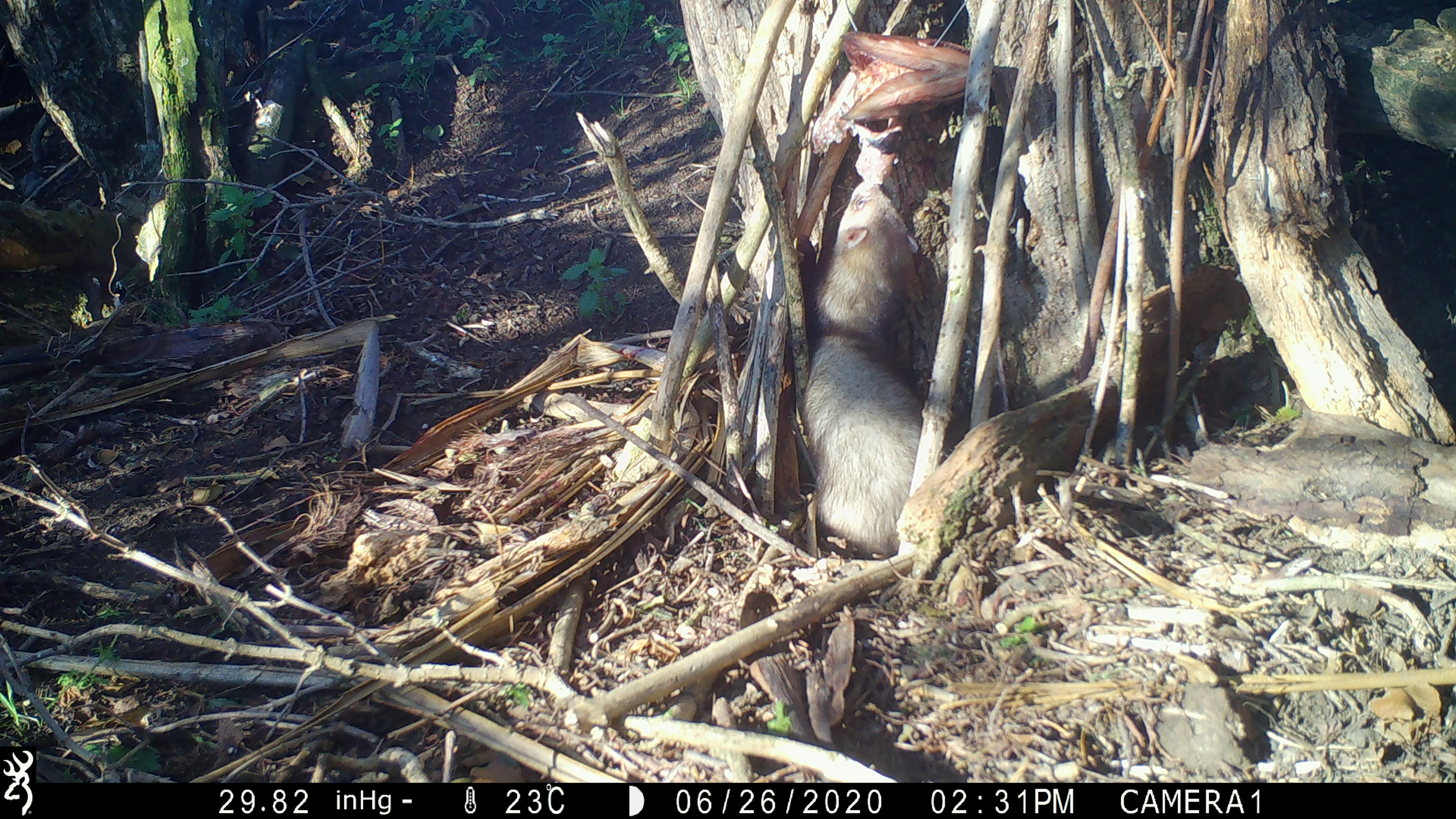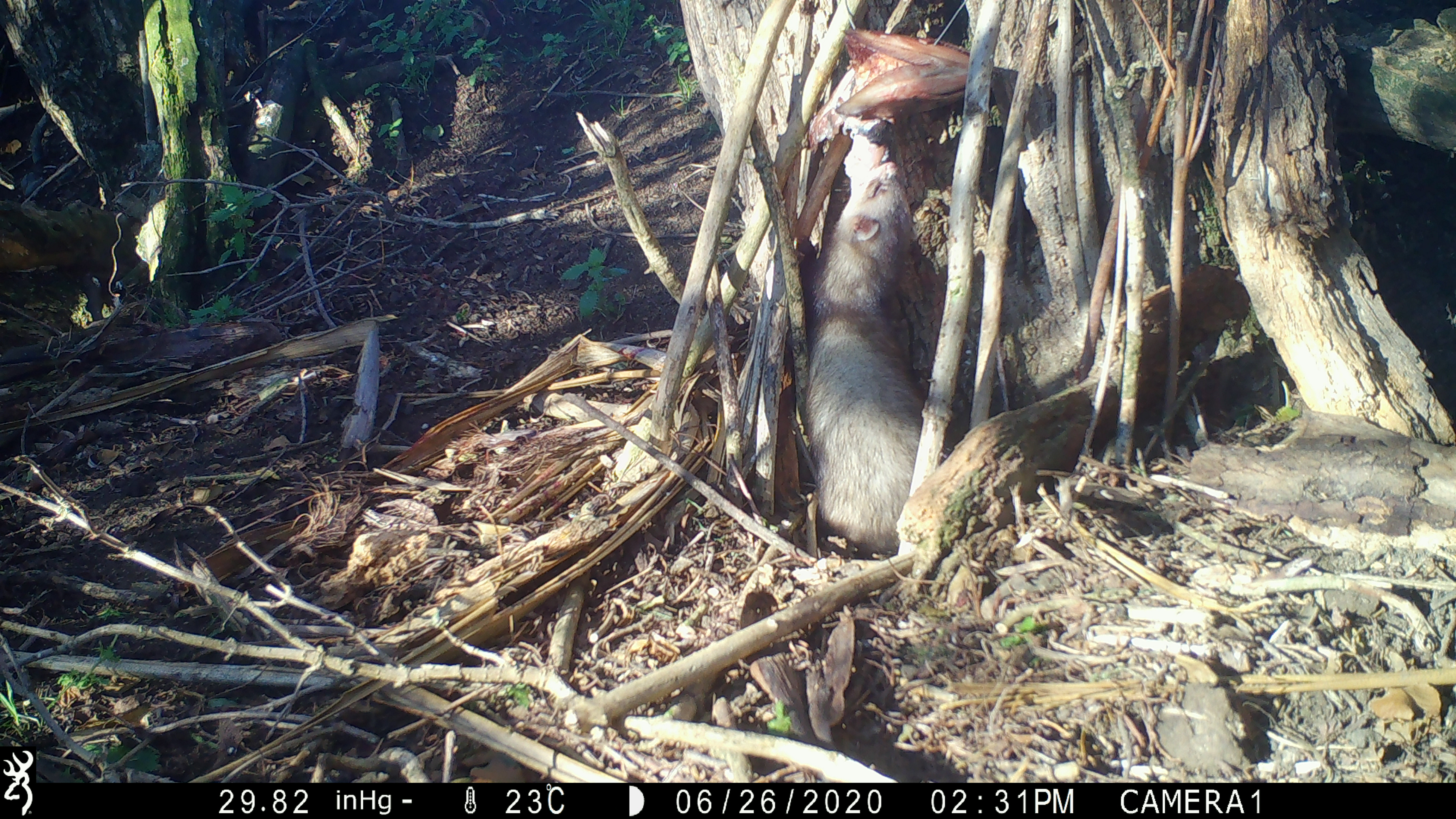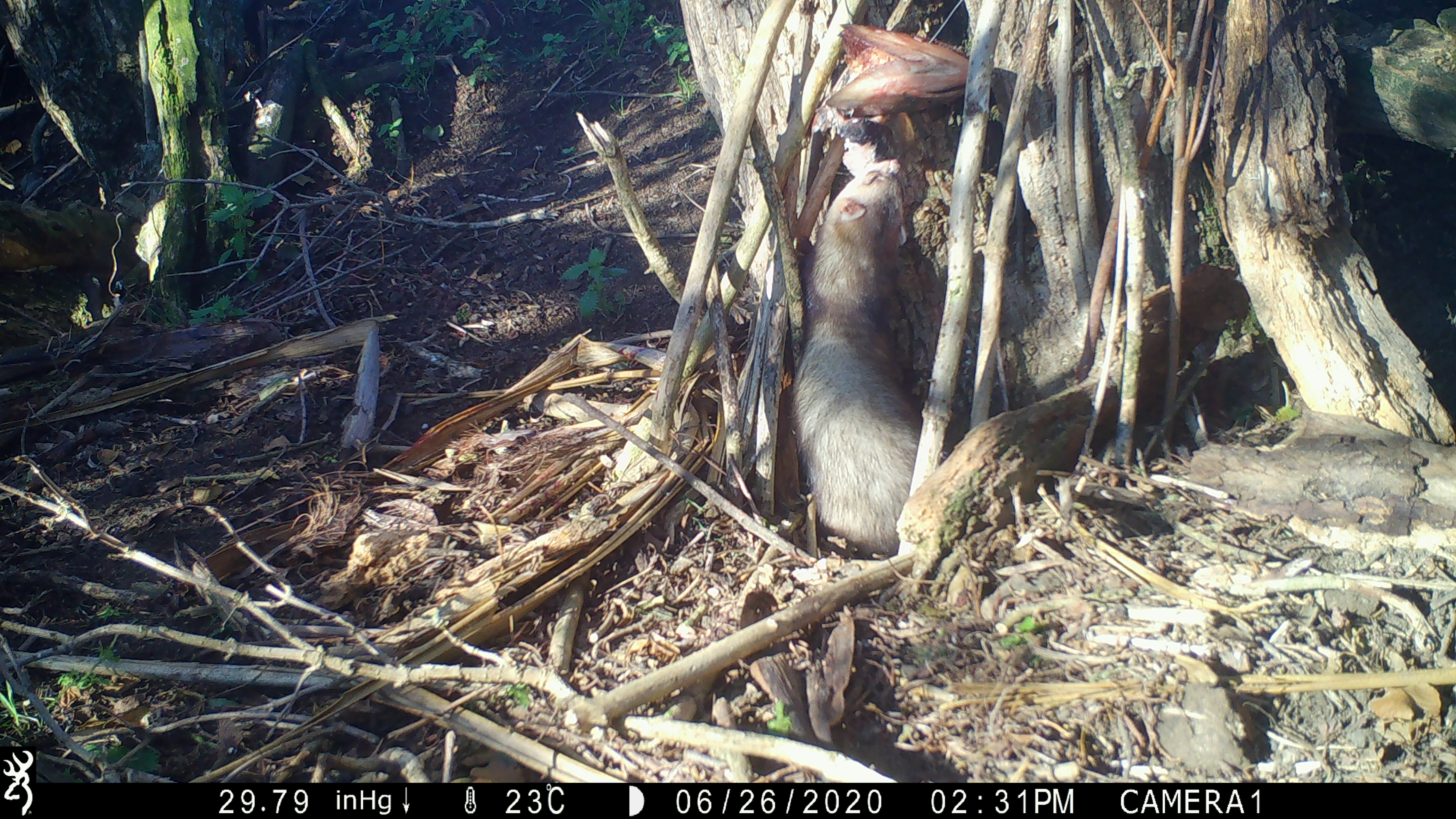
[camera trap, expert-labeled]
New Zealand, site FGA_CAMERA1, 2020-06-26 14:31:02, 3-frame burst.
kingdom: Animalia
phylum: Chordata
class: Mammalia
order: Carnivora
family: Mustelidae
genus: Mustela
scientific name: Mustela furo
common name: ferret